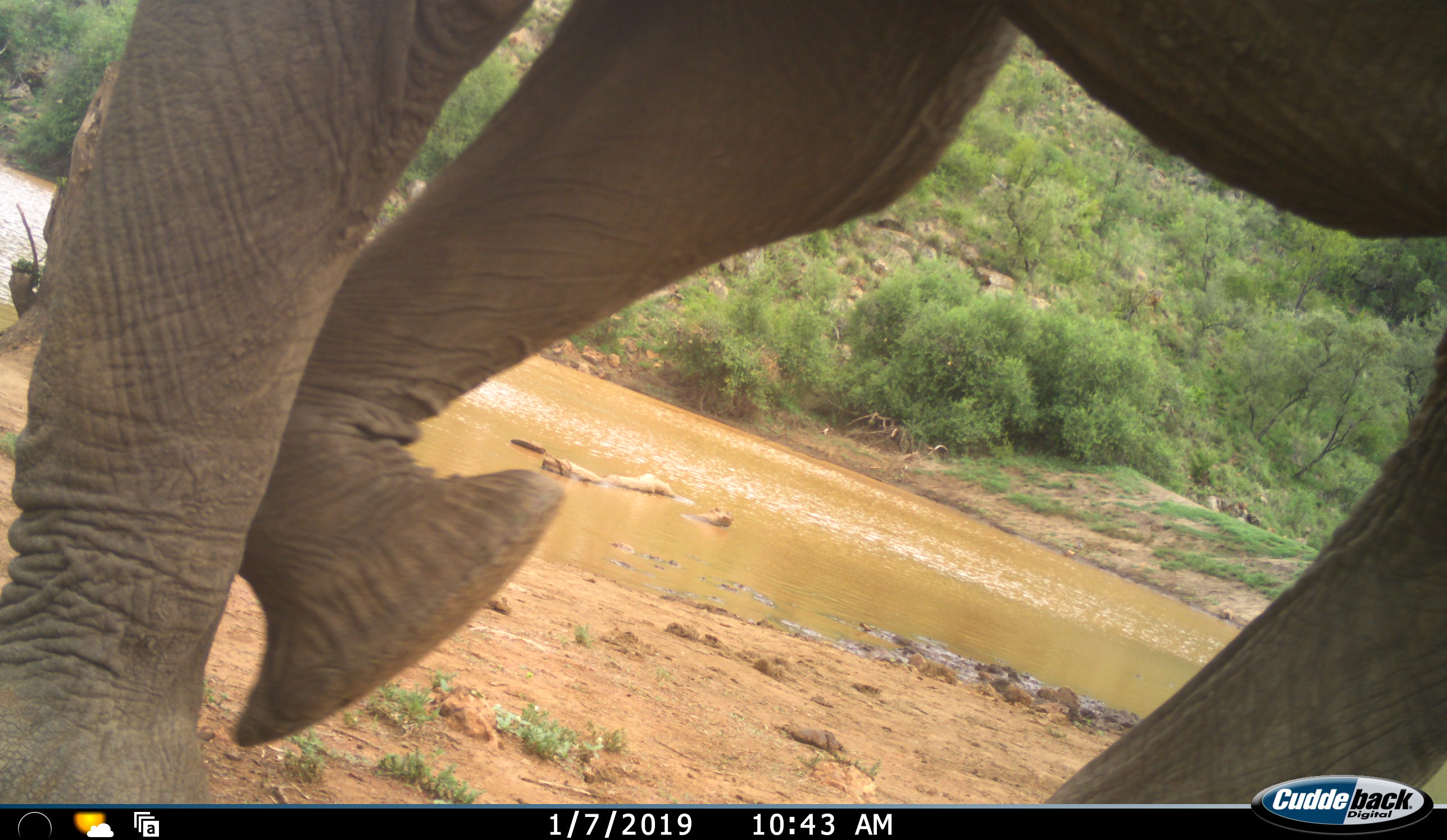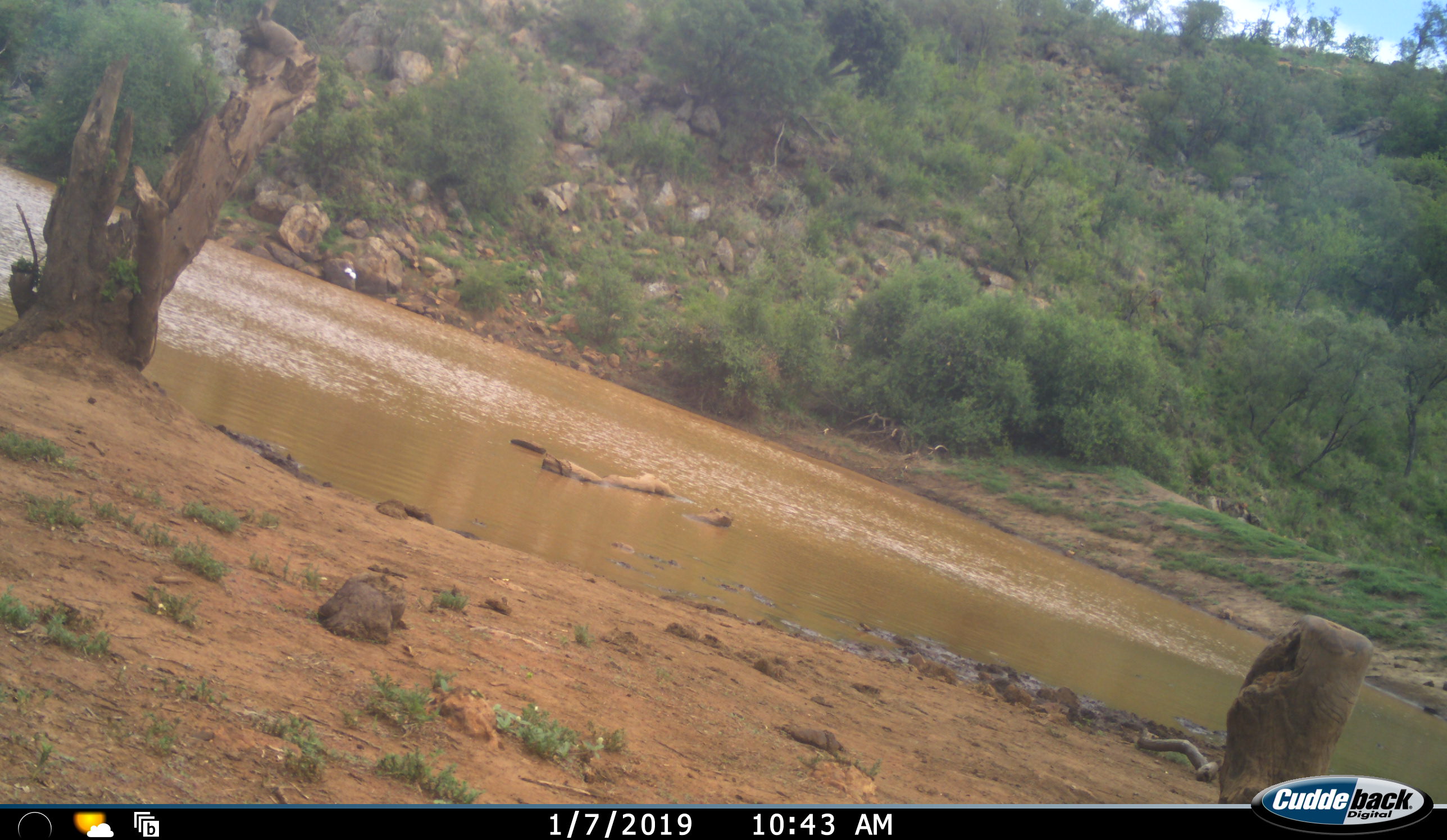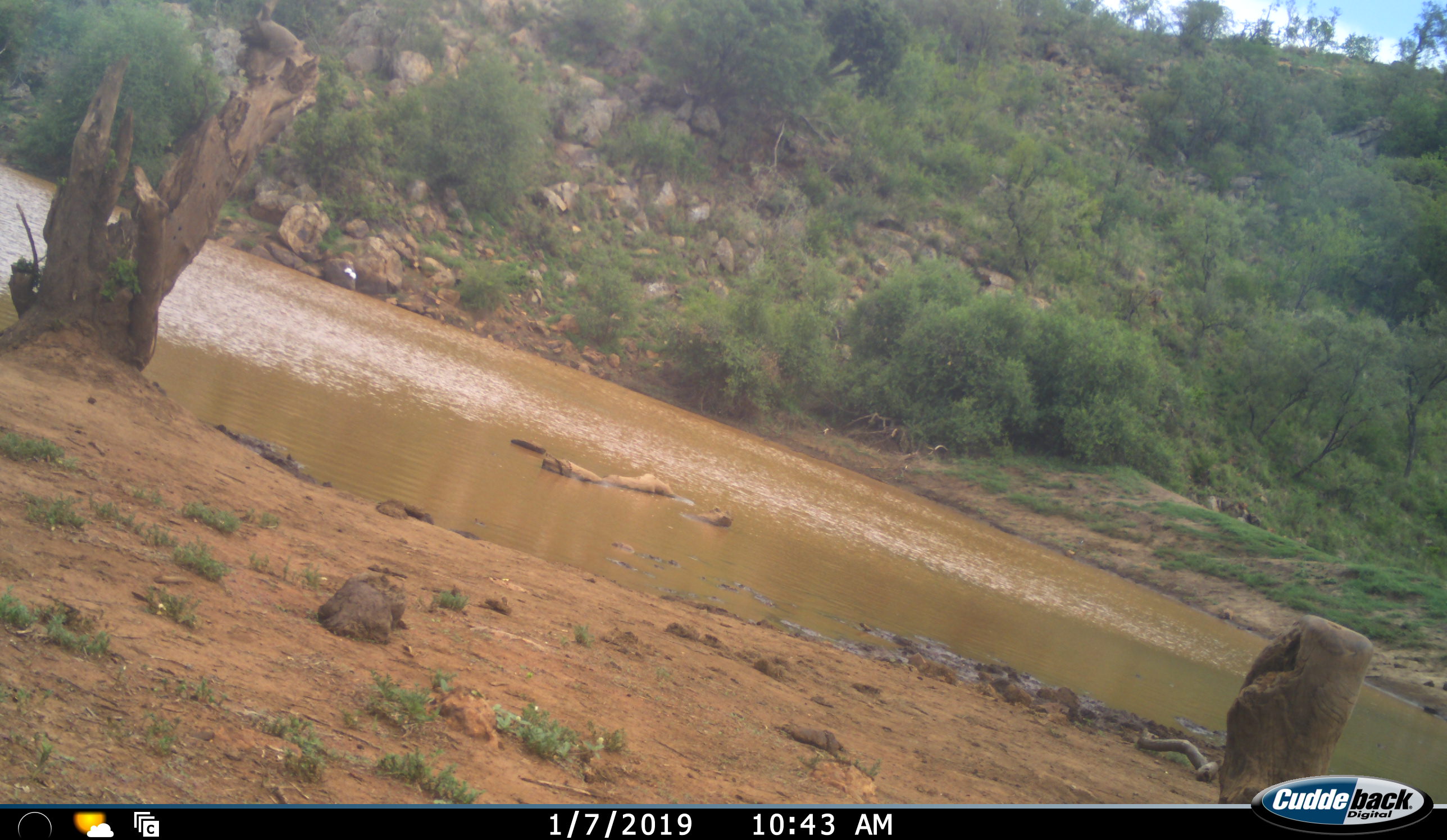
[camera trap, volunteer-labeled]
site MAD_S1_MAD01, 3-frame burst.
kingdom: Animalia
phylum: Chordata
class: Mammalia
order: Proboscidea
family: Elephantidae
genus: Loxodonta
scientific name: Loxodonta africana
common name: african bush elephant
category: elephant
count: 1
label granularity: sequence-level